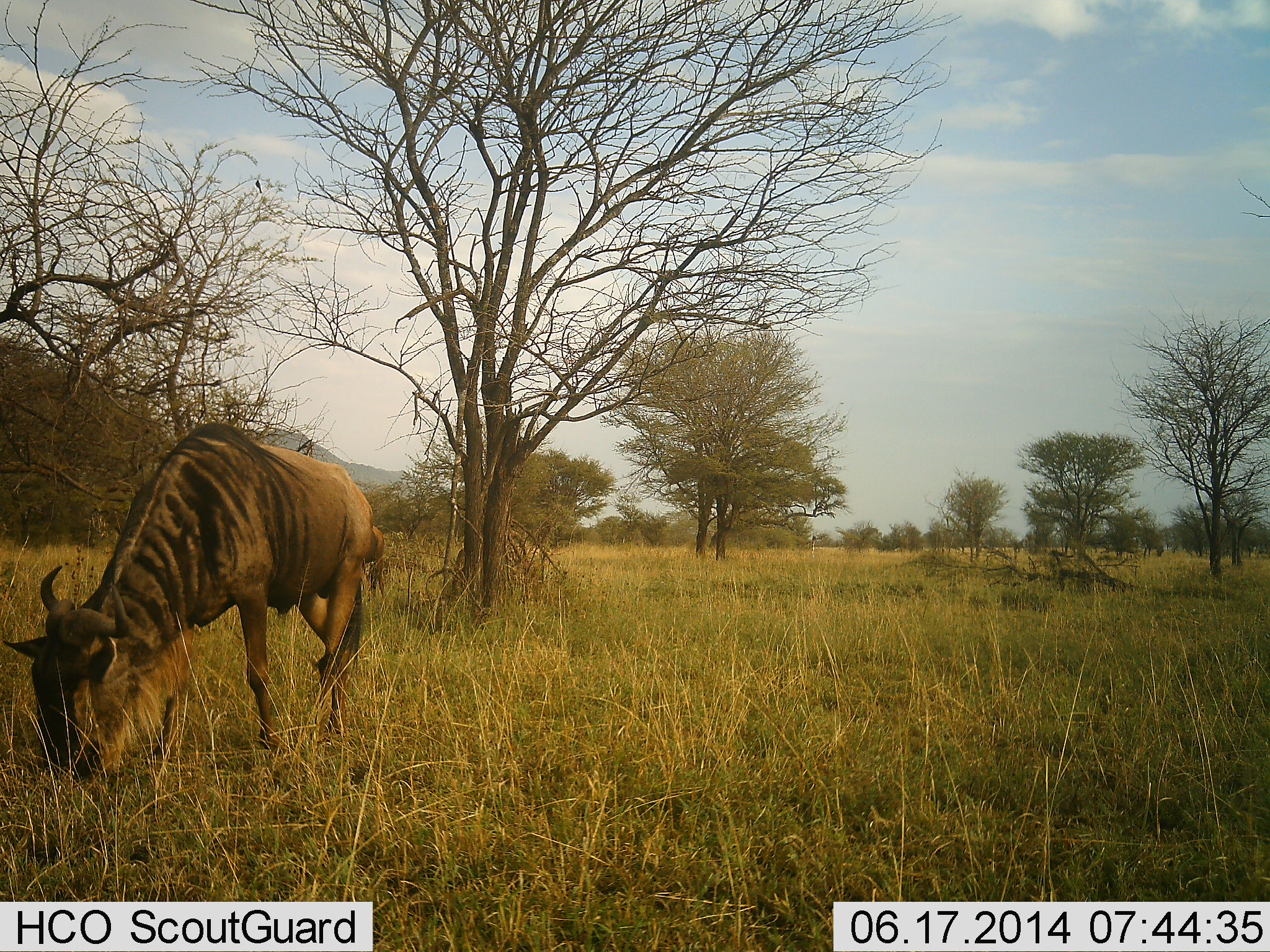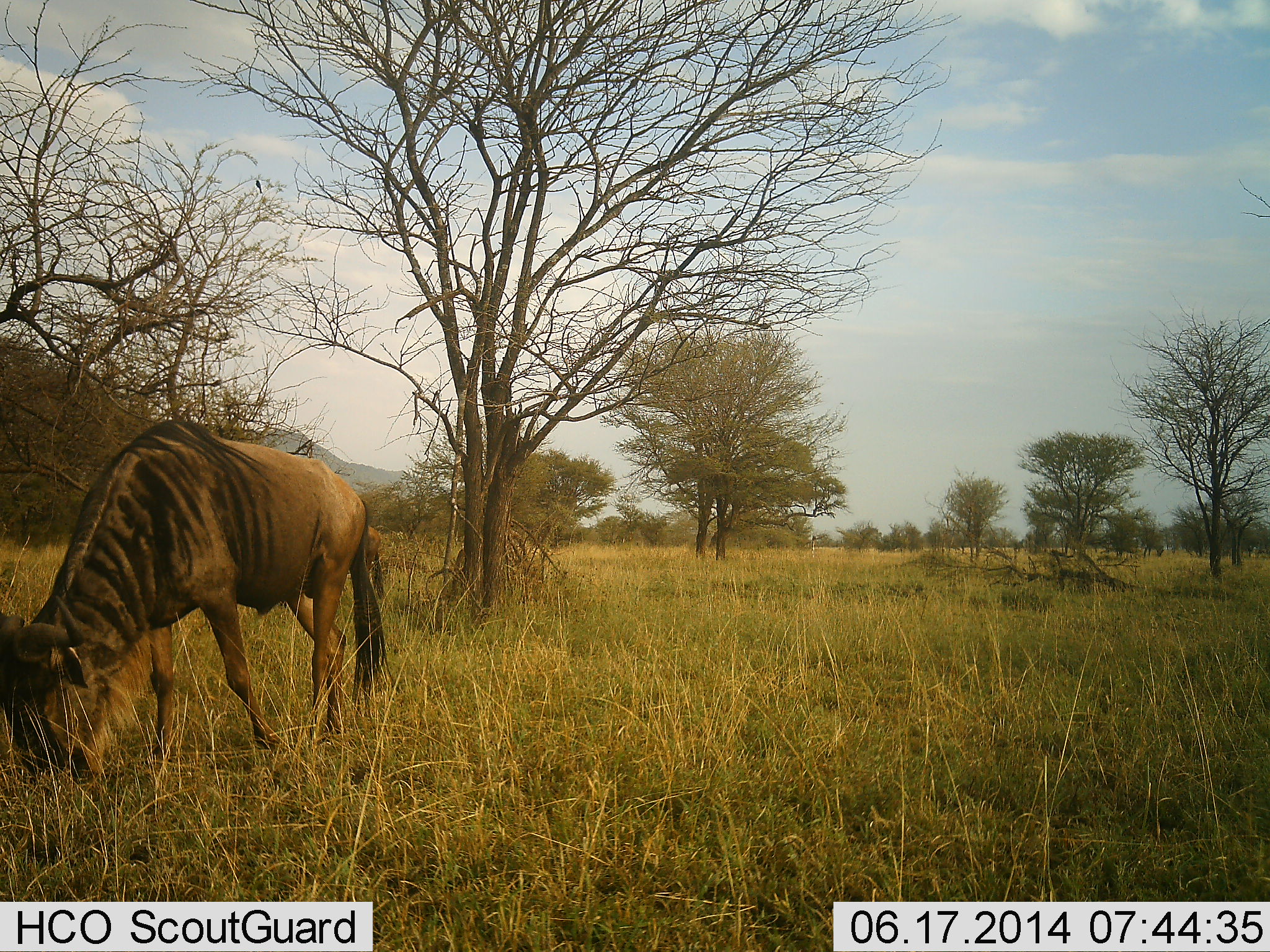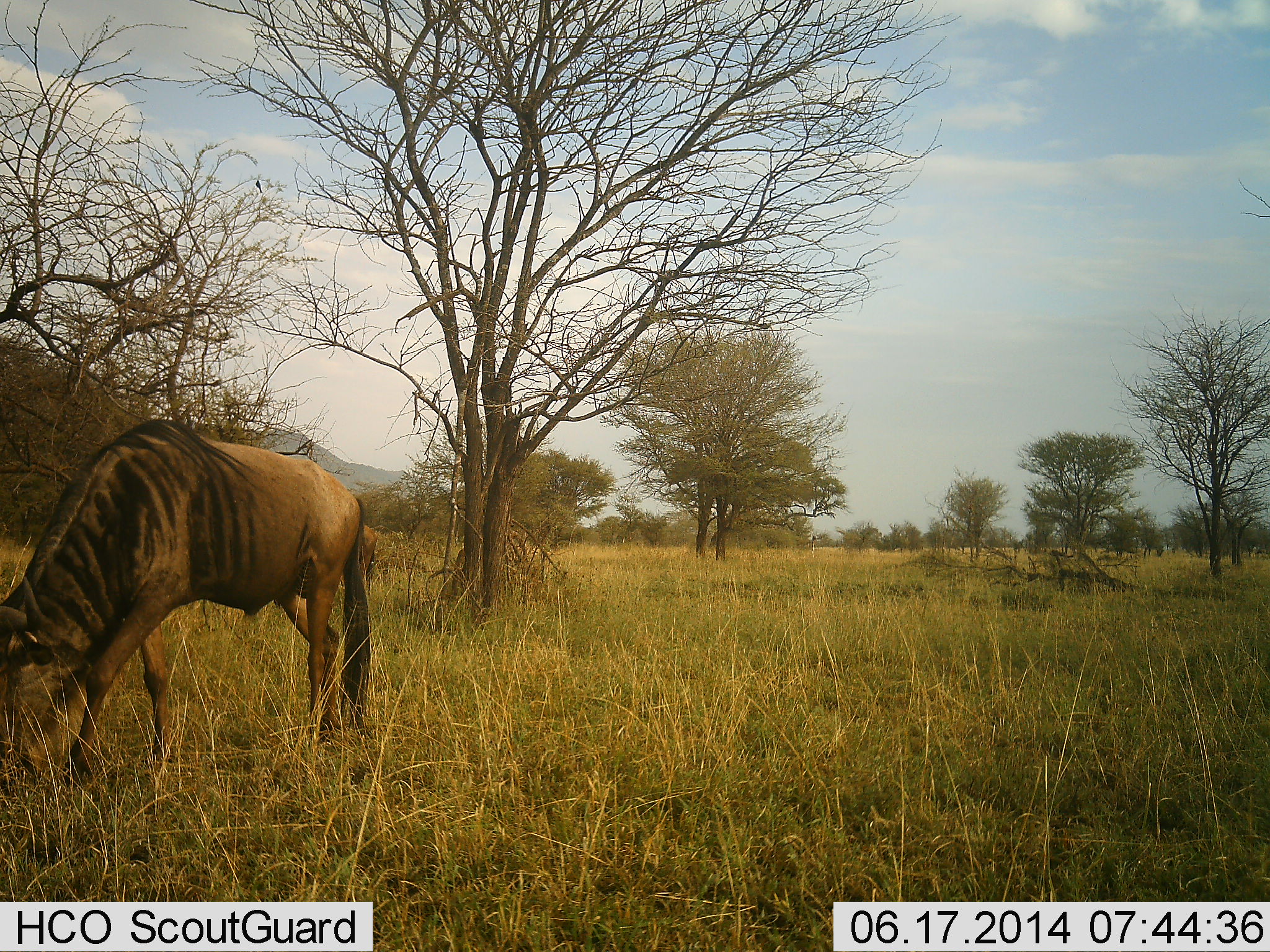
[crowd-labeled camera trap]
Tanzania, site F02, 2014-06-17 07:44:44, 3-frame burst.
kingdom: Animalia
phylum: Chordata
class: Mammalia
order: Artiodactyla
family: Bovidae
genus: Connochaetes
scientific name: Connochaetes taurinus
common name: blue wildebeest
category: wildebeest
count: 1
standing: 10%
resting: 0%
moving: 20%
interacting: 0%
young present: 0%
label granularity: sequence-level